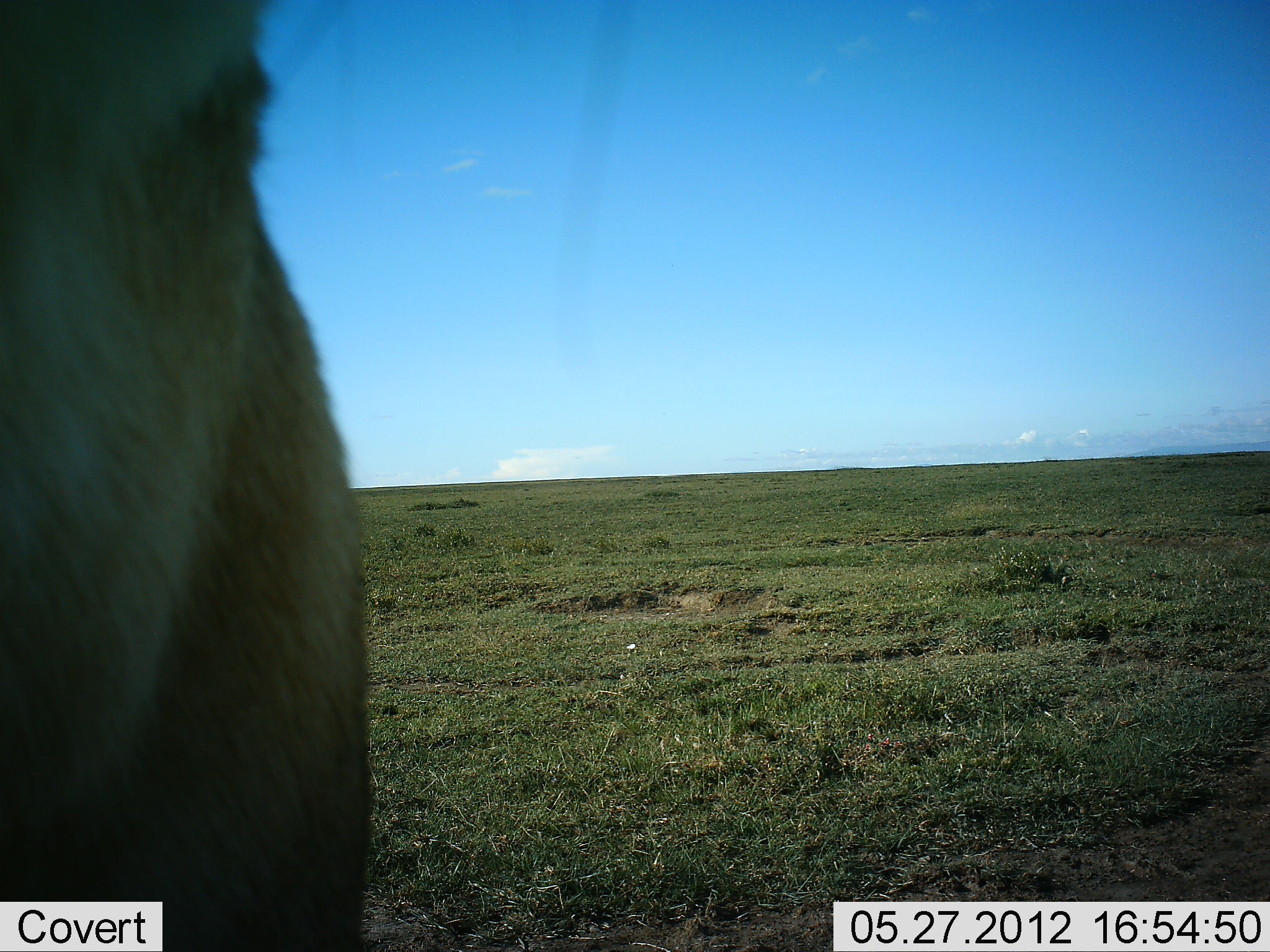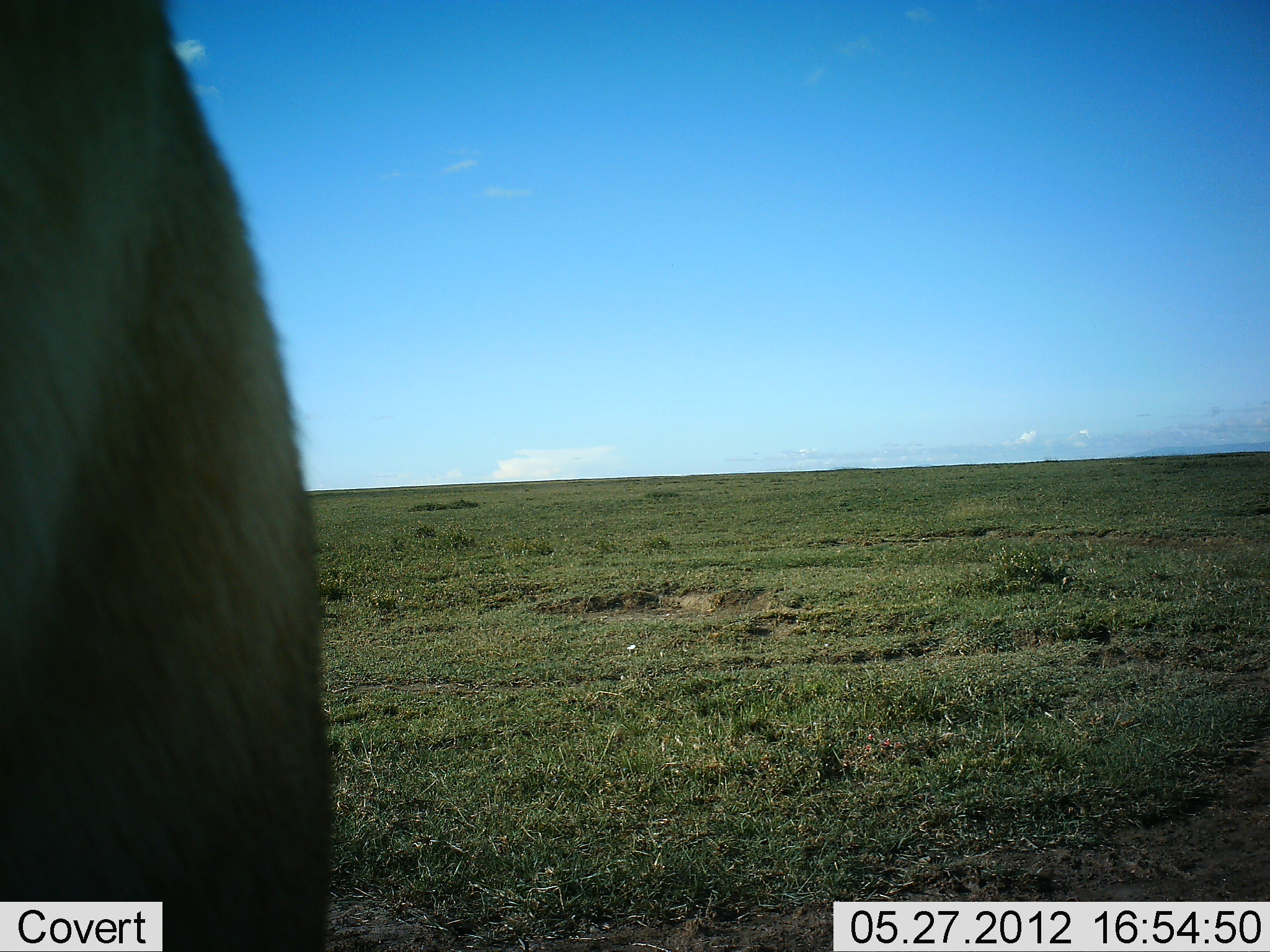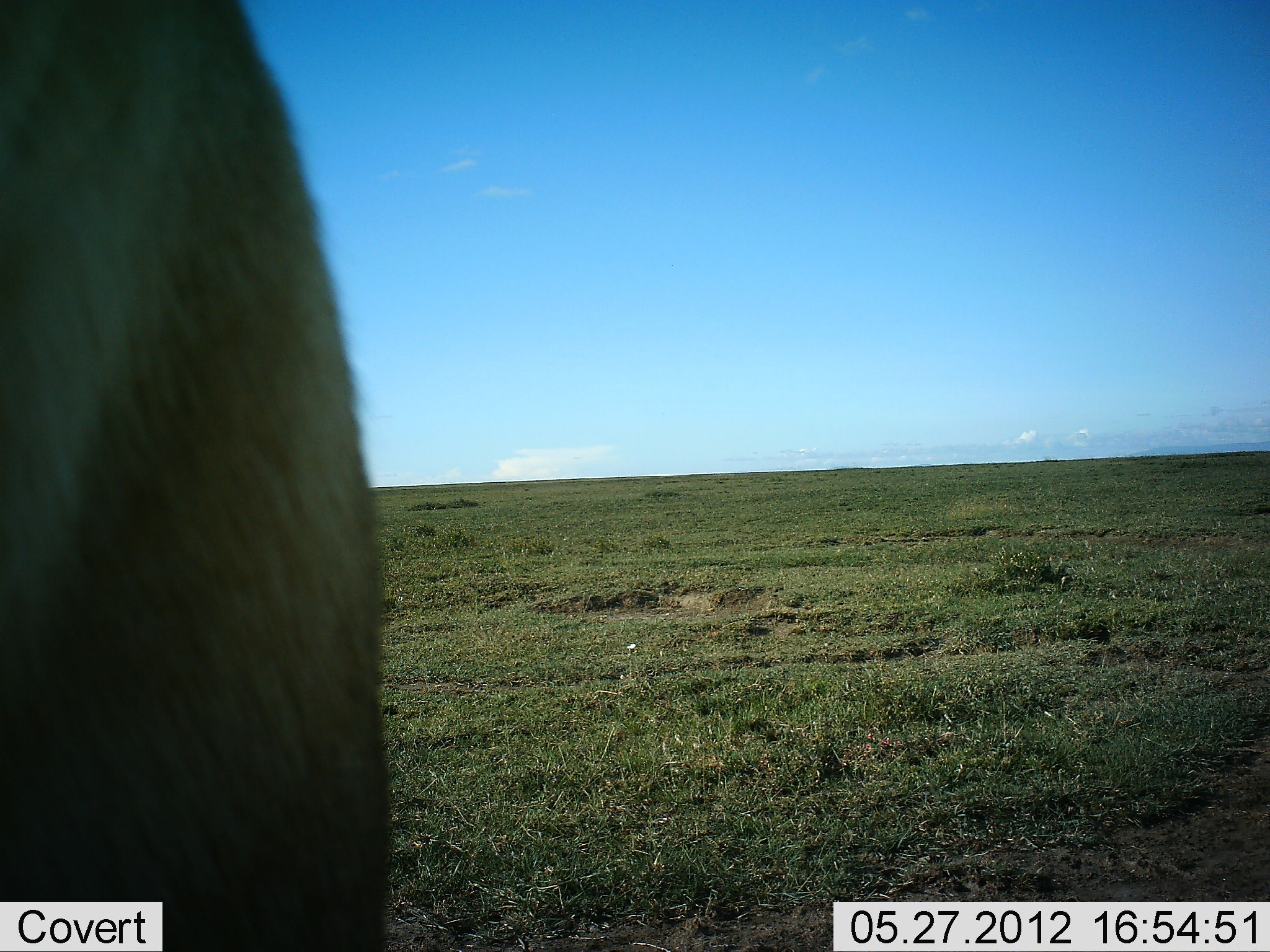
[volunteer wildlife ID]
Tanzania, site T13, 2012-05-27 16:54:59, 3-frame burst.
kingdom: Animalia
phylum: Chordata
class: Mammalia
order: Carnivora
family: Felidae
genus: Panthera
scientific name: Panthera leo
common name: lion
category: lionfemale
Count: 1.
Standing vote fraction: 67%.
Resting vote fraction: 33%.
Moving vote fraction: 0%.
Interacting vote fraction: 0%.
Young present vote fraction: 0%.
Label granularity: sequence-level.